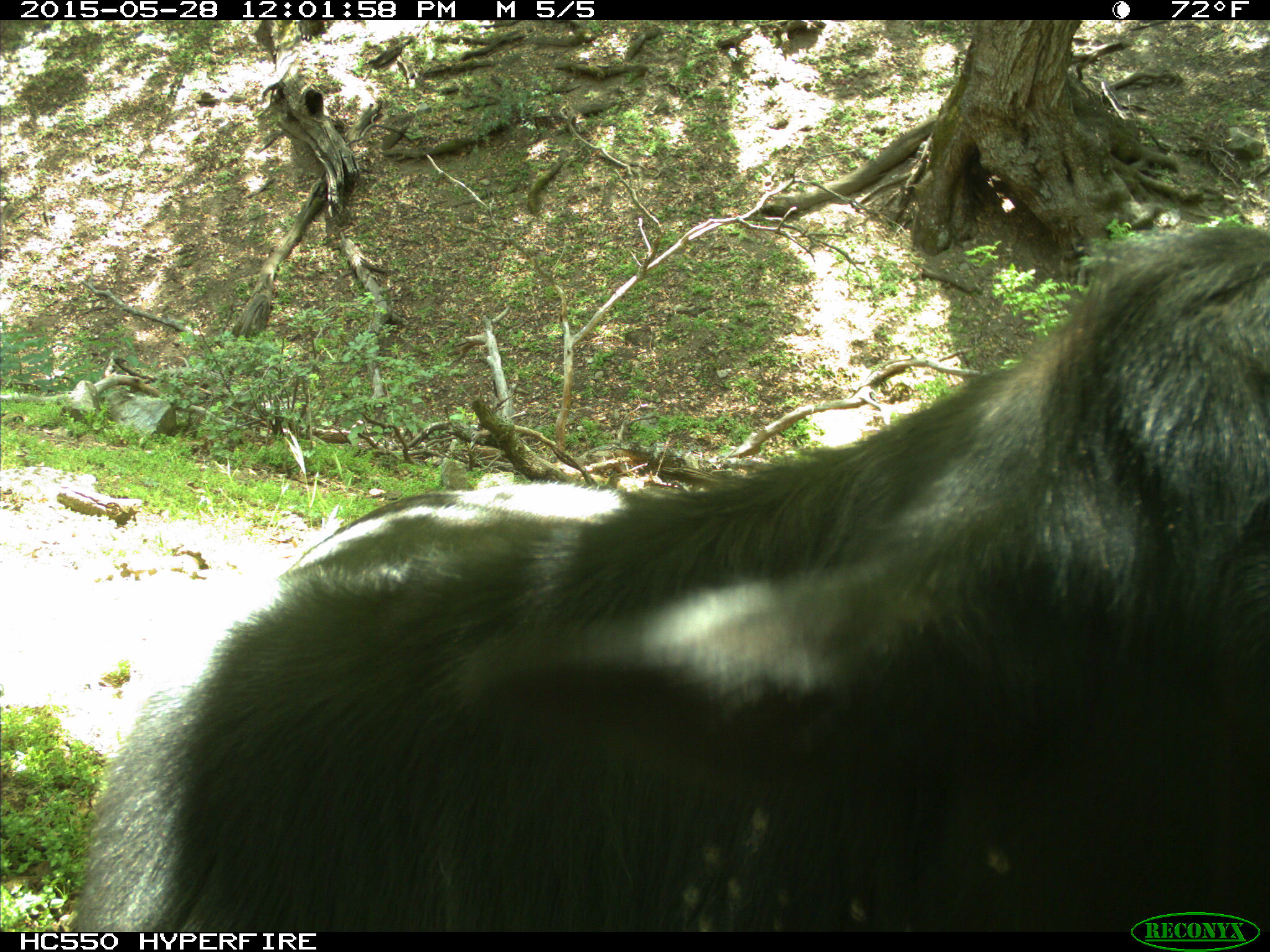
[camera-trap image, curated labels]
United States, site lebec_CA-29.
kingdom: Animalia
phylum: Chordata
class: Mammalia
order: Artiodactyla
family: Bovidae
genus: Bos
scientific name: Bos taurus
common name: domestic cow